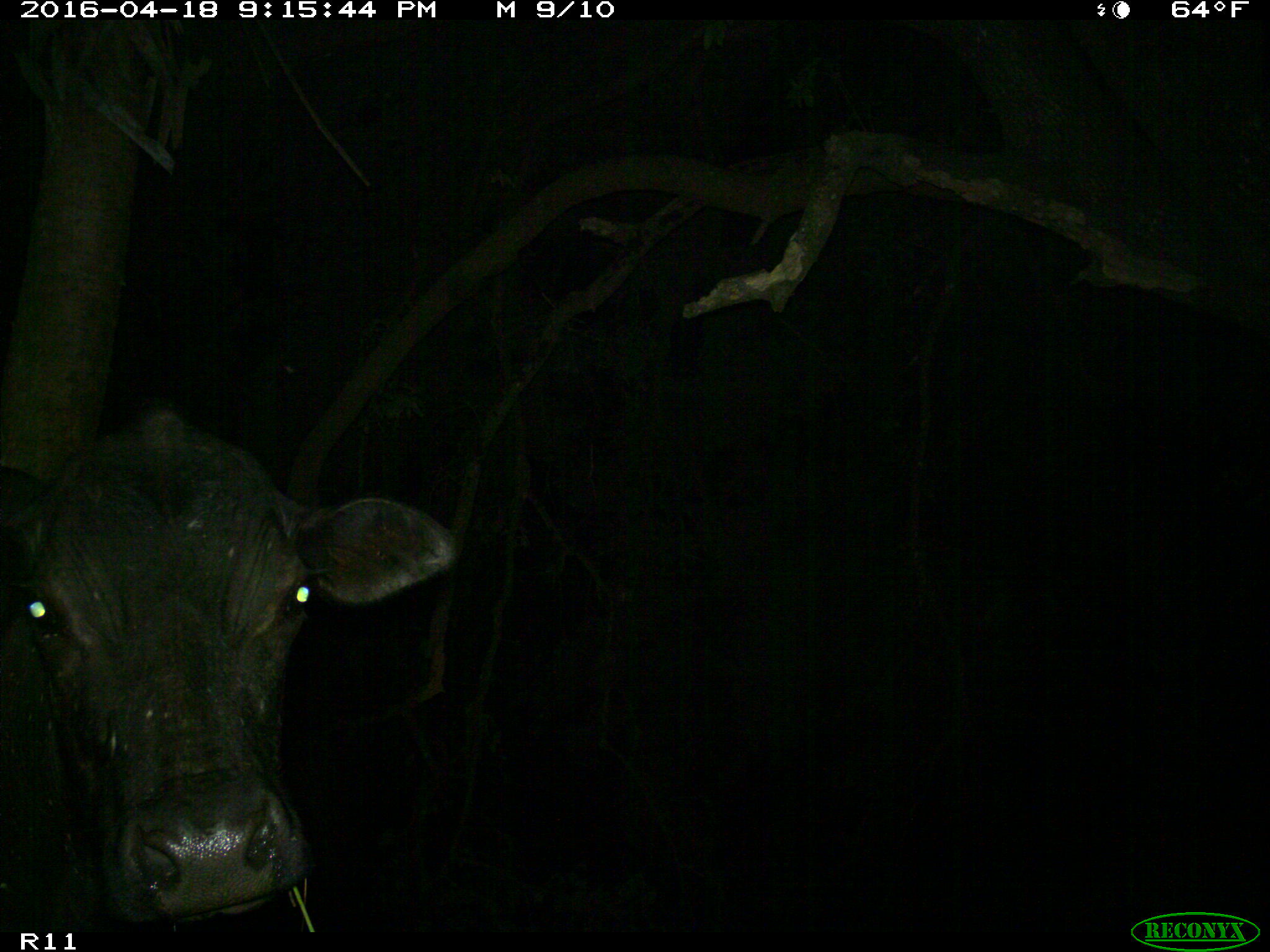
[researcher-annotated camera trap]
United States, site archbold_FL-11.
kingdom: Animalia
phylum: Chordata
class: Mammalia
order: Artiodactyla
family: Bovidae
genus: Bos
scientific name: Bos taurus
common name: domestic cow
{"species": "Bos taurus (domestic cow)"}